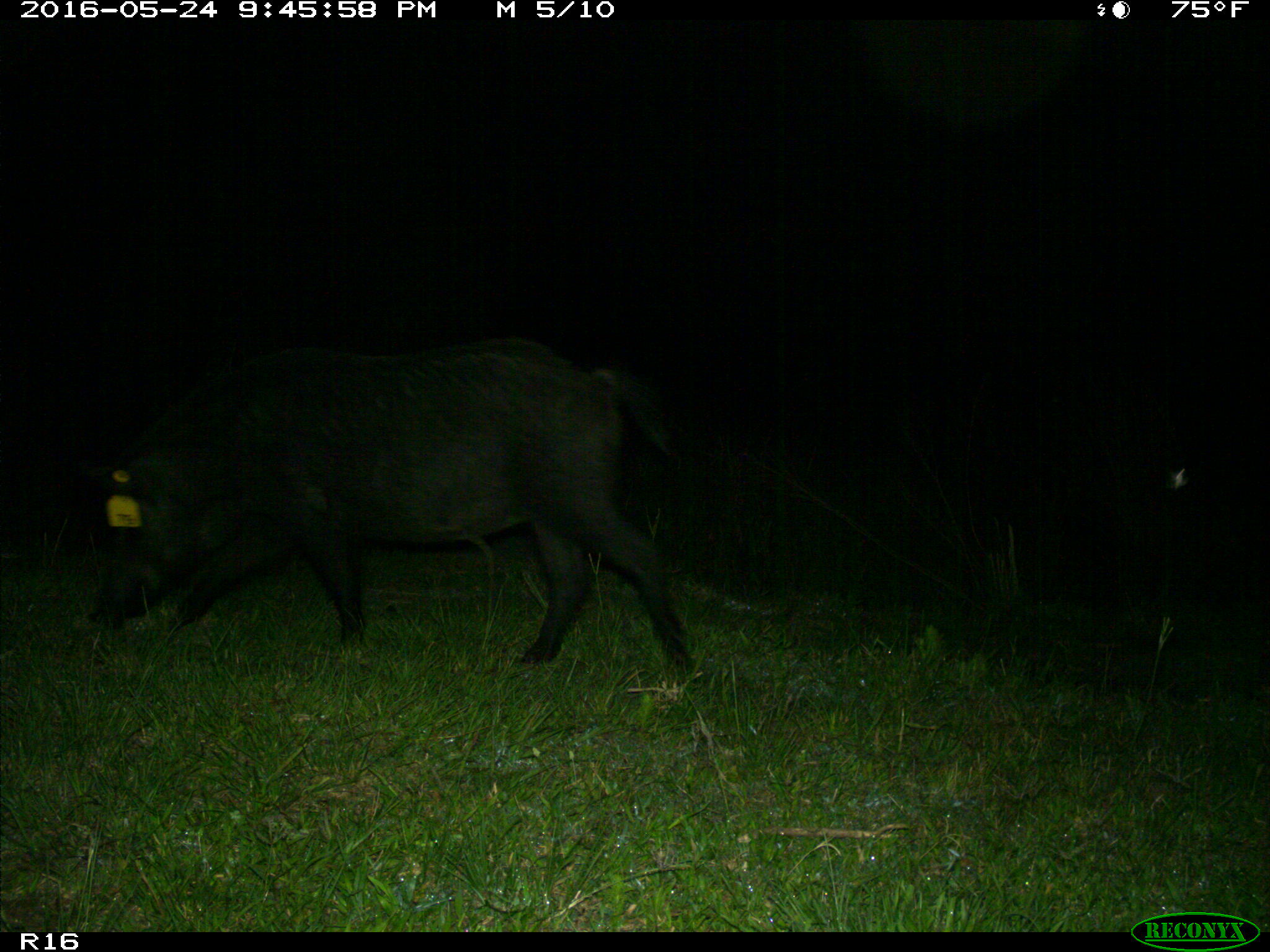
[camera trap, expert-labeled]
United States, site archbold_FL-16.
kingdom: Animalia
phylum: Chordata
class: Mammalia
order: Artiodactyla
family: Suidae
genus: Sus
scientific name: Sus scrofa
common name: wild boar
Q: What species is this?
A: Sus scrofa (wild boar).